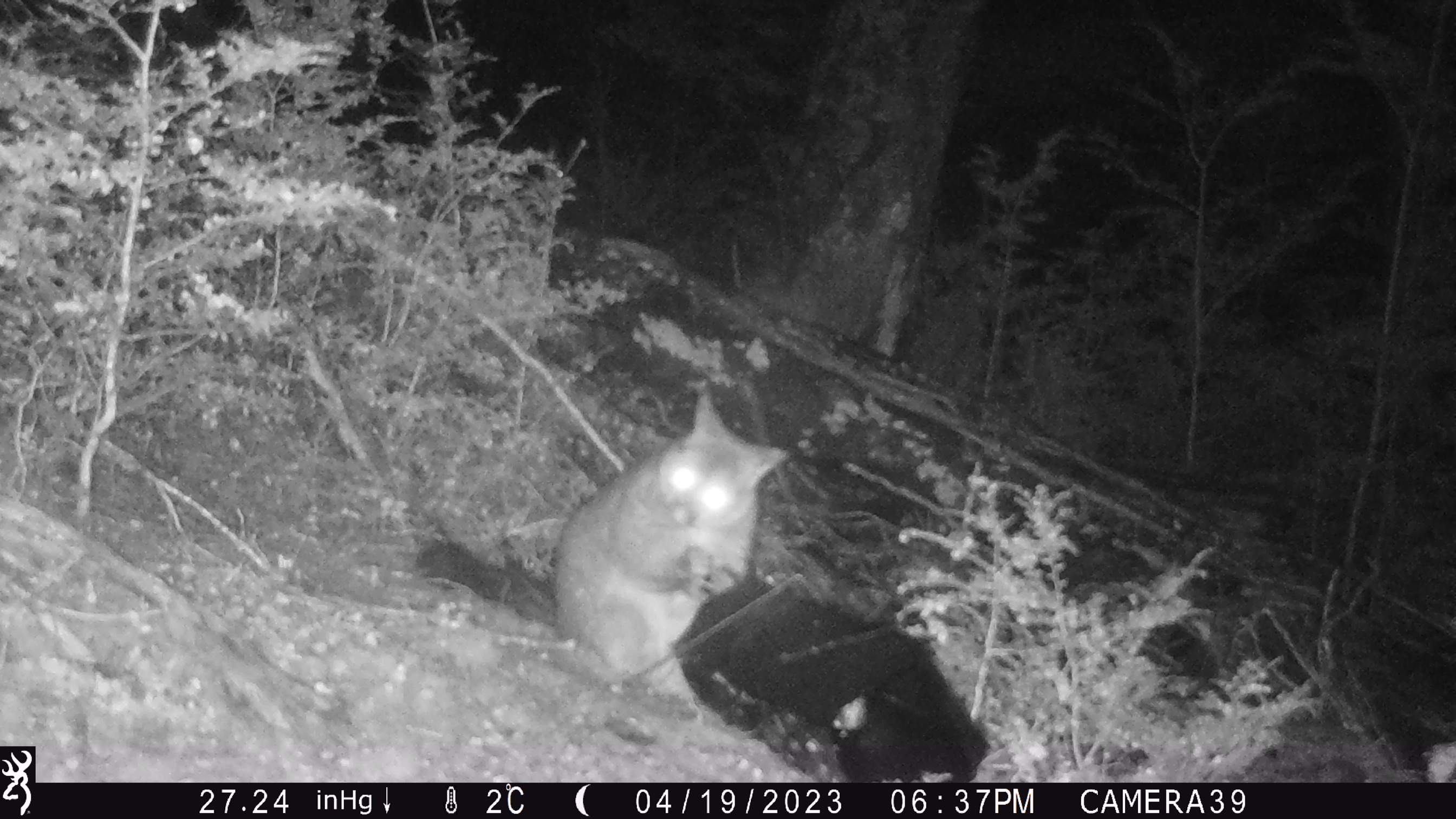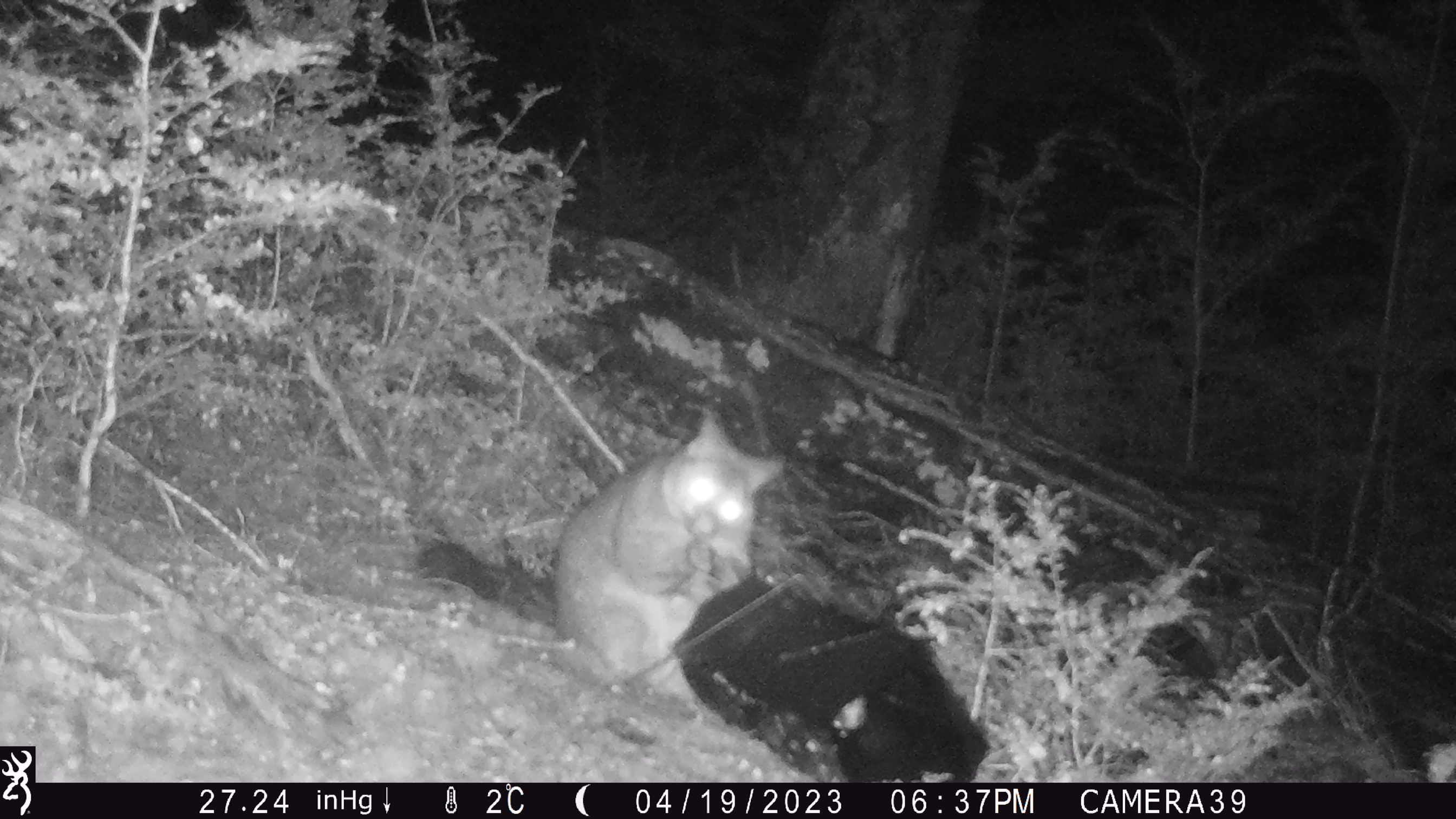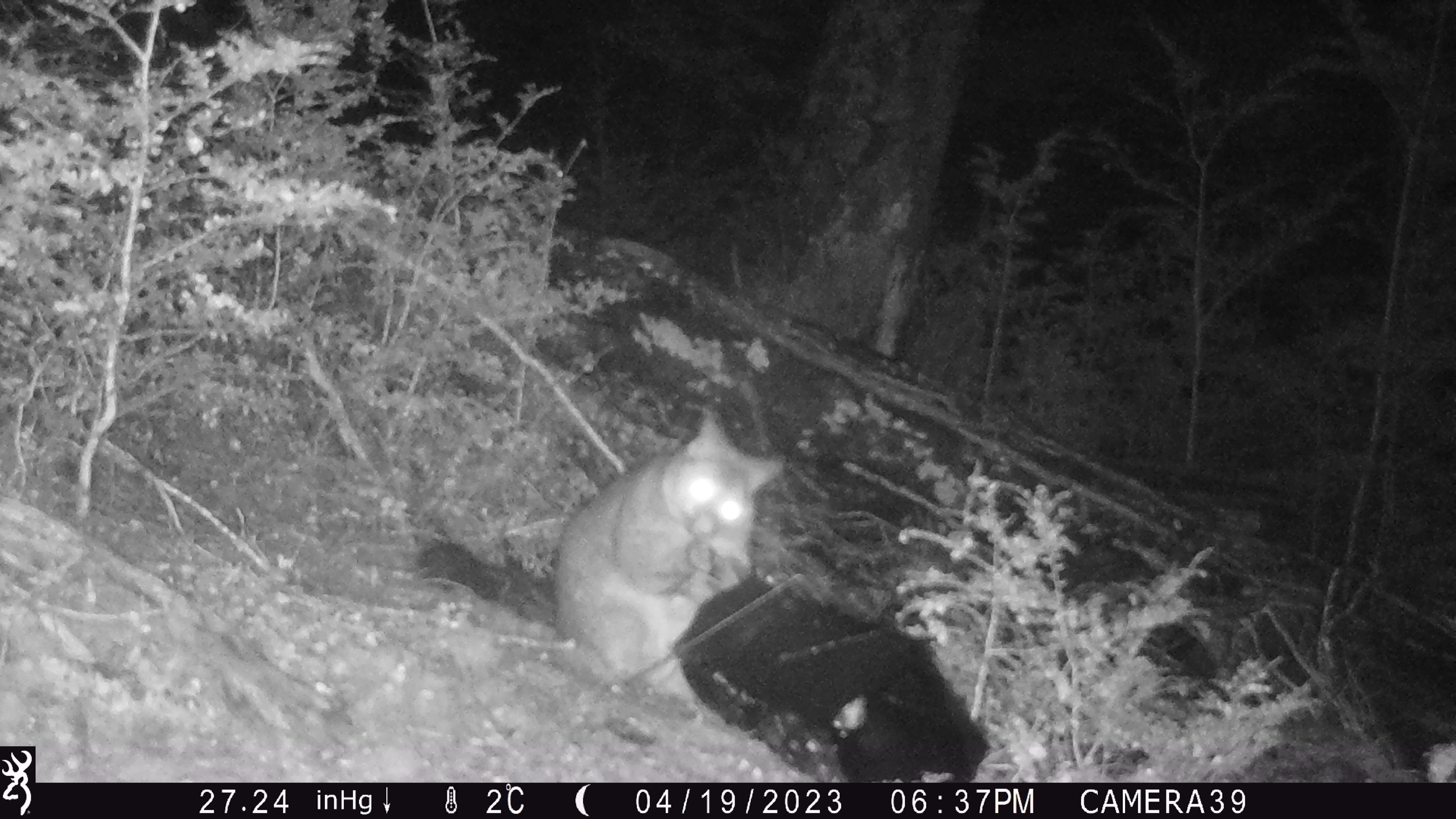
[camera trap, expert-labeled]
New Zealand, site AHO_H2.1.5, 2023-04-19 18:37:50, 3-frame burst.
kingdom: Animalia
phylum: Chordata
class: Mammalia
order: Carnivora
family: Mustelidae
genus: Mustela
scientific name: Mustela erminea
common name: stoat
Stoat (Mustela erminea).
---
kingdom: Animalia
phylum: Chordata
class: Mammalia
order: Diprotodontia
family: Phalangeridae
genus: Trichosurus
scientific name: Trichosurus vulpecula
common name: common brushtail possum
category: possum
Possum (common brushtail possum) (Trichosurus vulpecula).